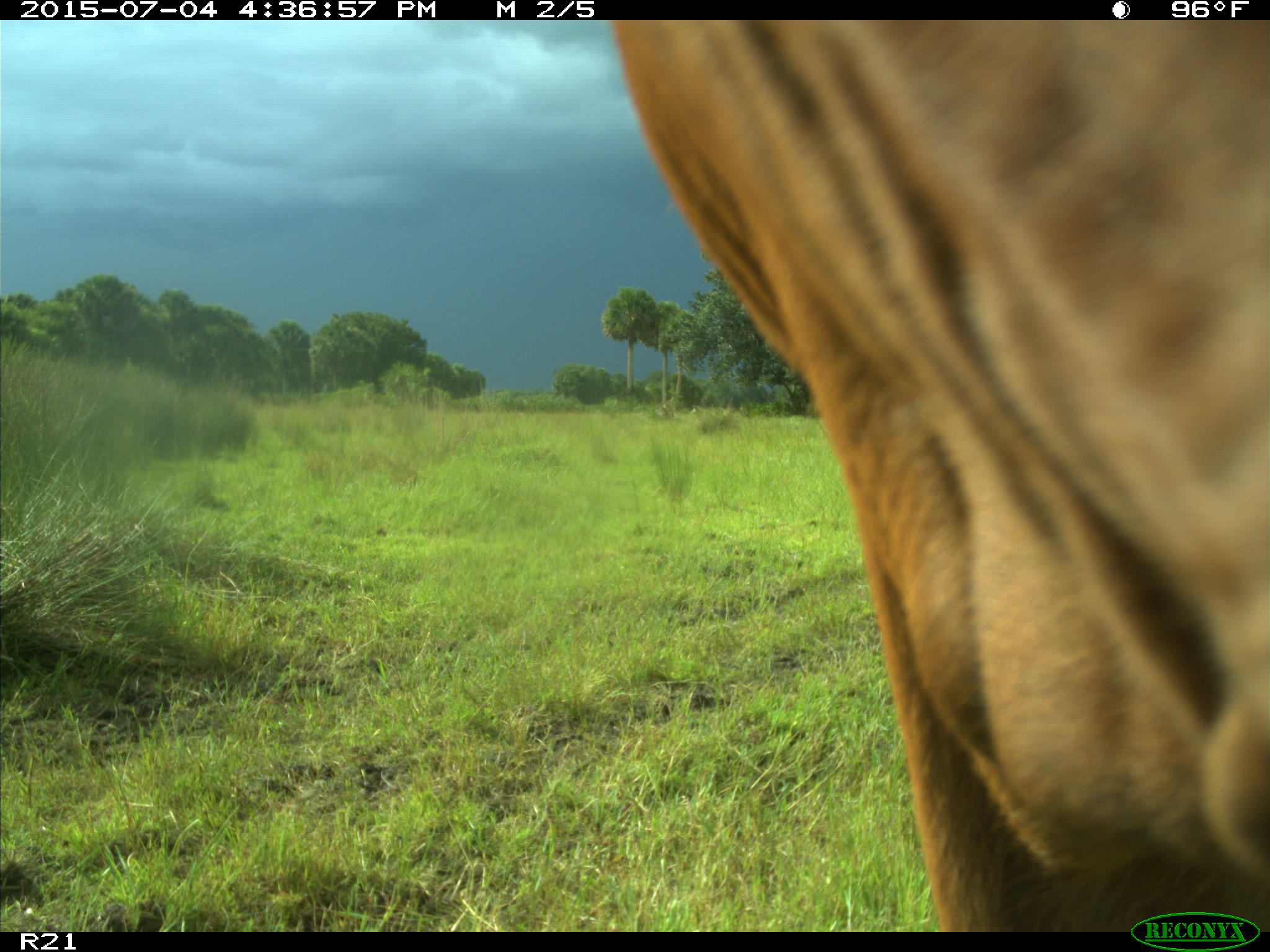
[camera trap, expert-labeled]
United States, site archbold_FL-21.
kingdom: Animalia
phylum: Chordata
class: Mammalia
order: Artiodactyla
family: Bovidae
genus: Bos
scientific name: Bos taurus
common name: domestic cow